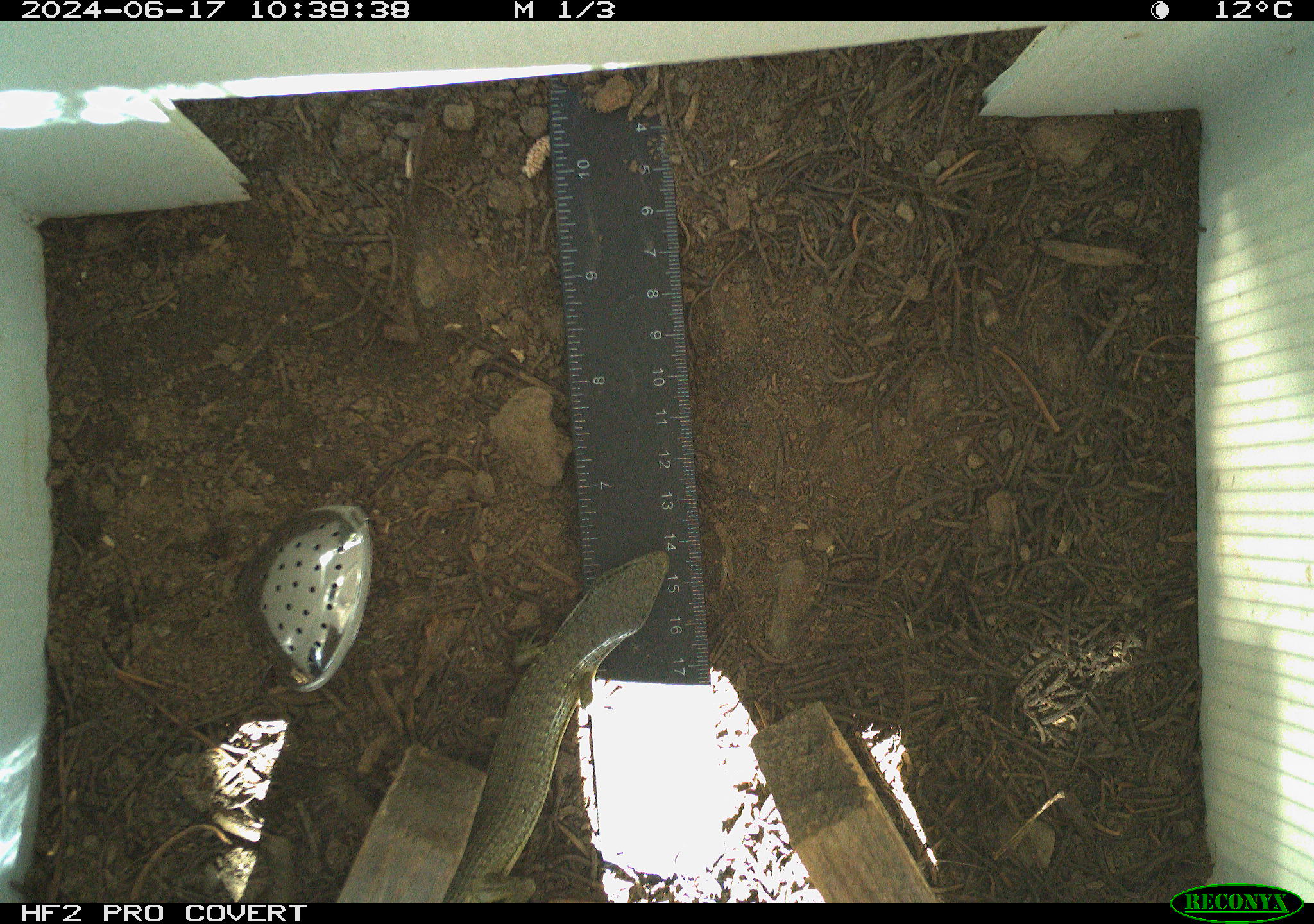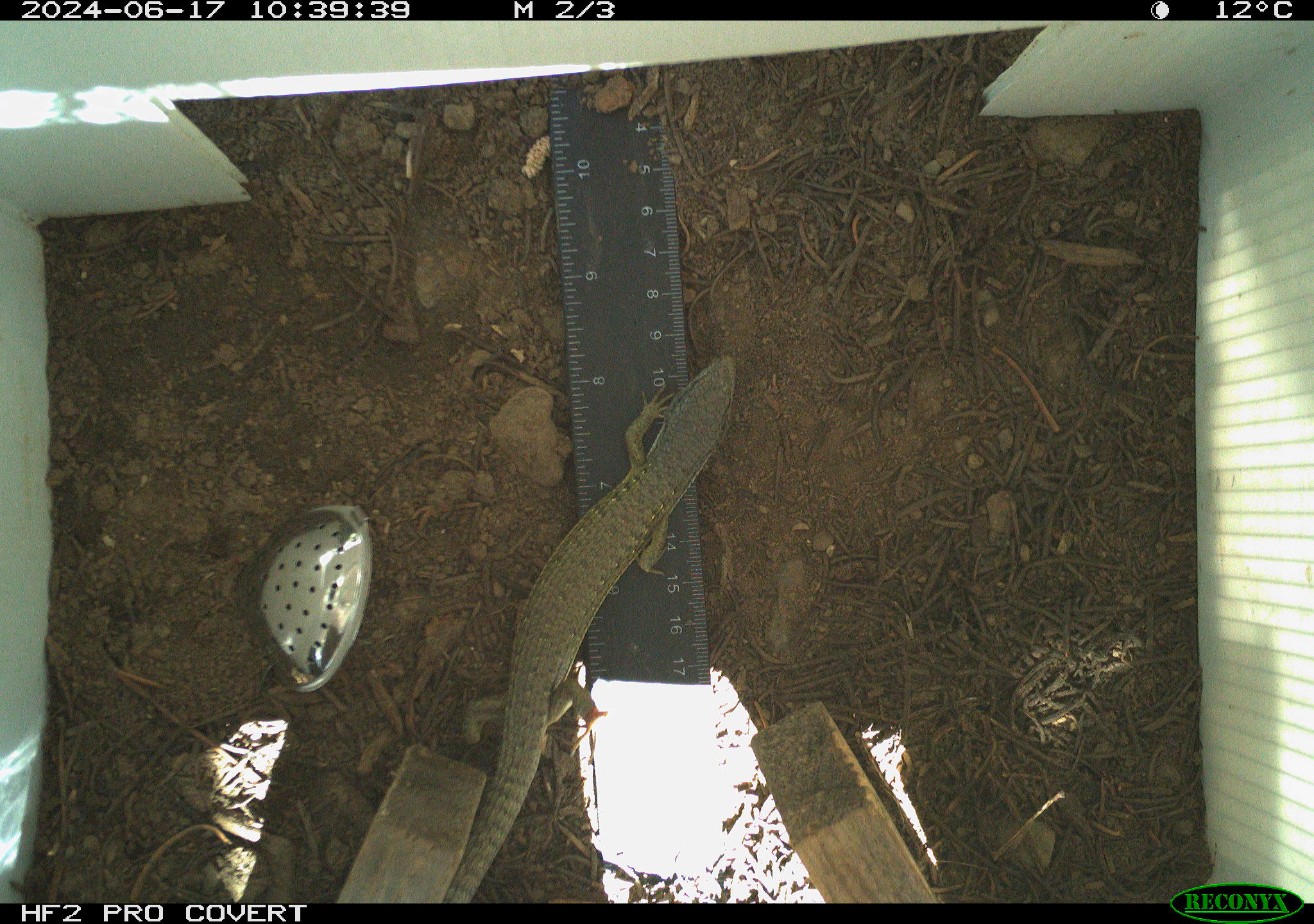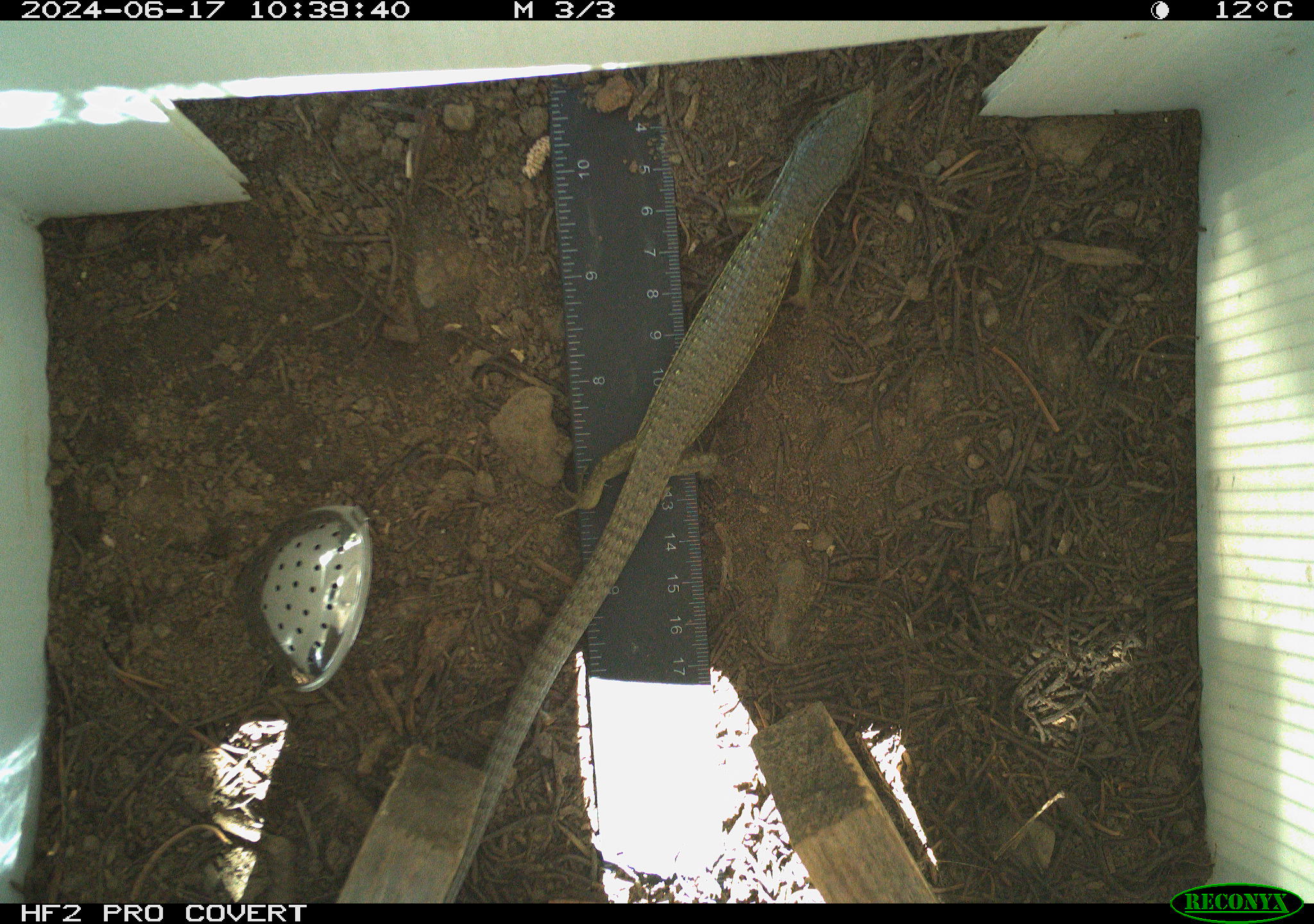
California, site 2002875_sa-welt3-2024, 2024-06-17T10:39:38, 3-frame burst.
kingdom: Animalia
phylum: Chordata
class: Reptilia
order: Squamata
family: Anguidae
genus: Elgaria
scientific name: Elgaria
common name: alligator lizards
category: elgaria species